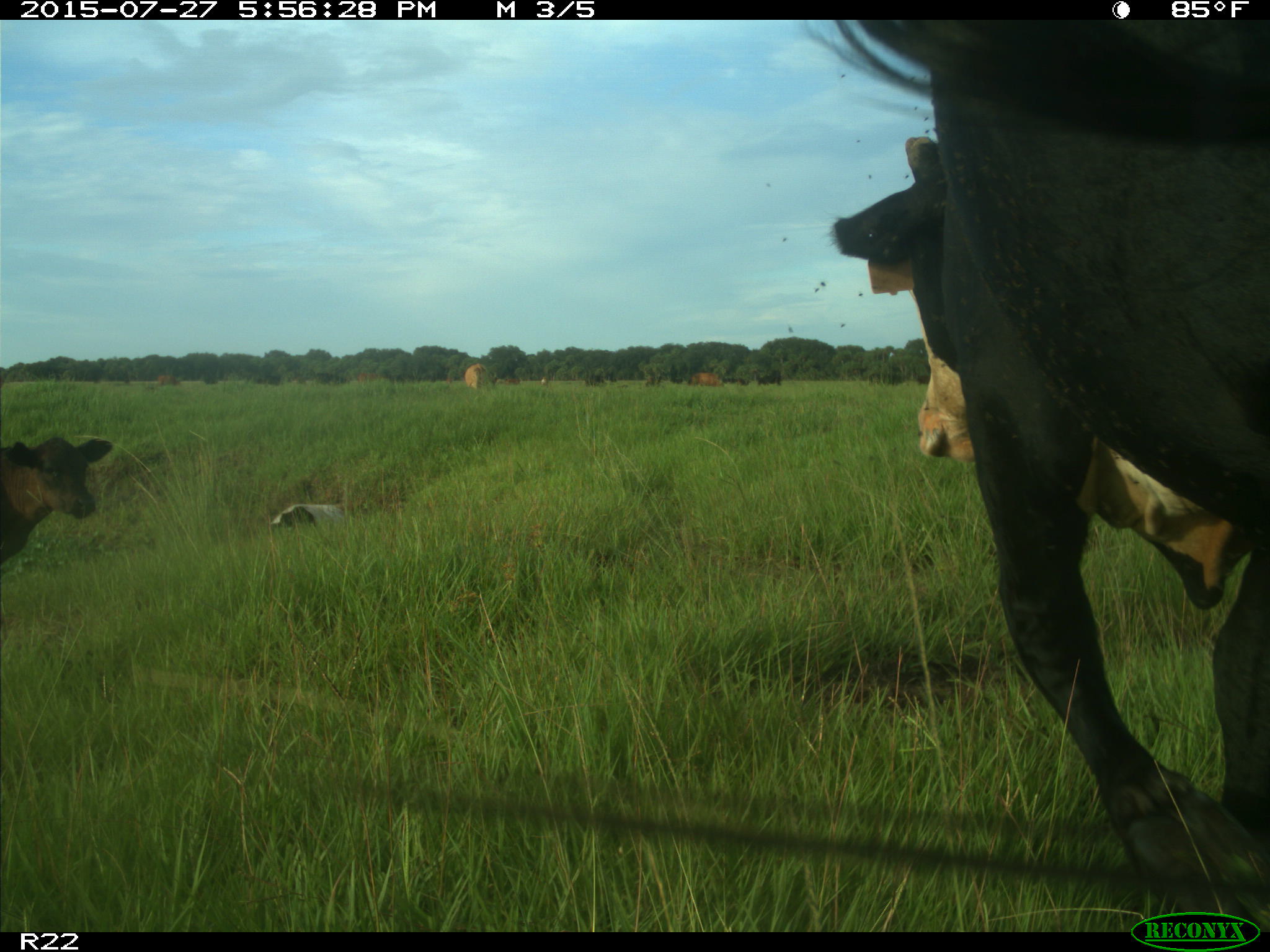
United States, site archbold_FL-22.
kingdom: Animalia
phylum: Chordata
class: Mammalia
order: Artiodactyla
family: Bovidae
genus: Bos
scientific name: Bos taurus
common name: domestic cow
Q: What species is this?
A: Bos taurus (domestic cow).